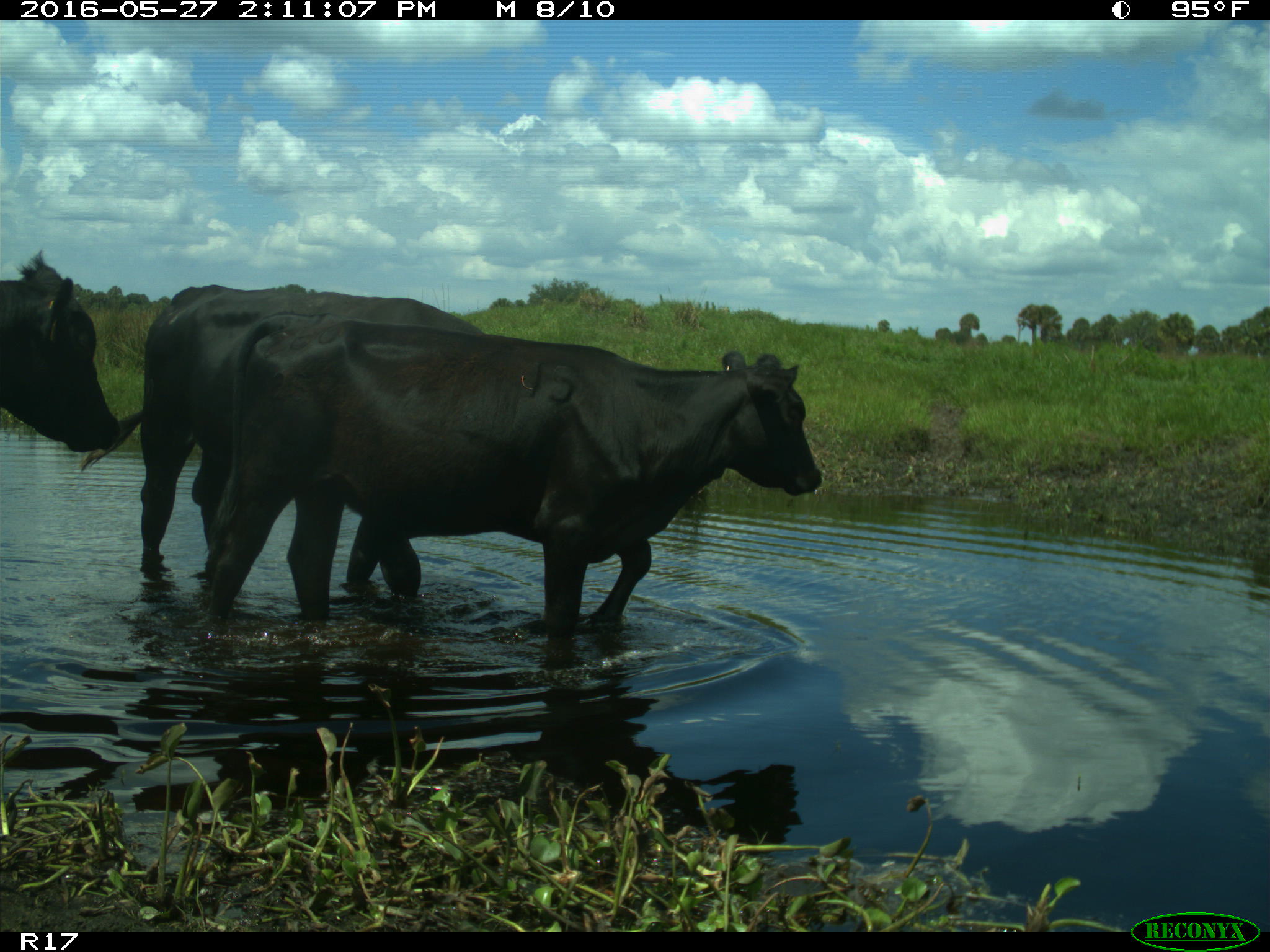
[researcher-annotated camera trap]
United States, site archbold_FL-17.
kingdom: Animalia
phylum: Chordata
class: Mammalia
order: Artiodactyla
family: Bovidae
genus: Bos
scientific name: Bos taurus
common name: domestic cow